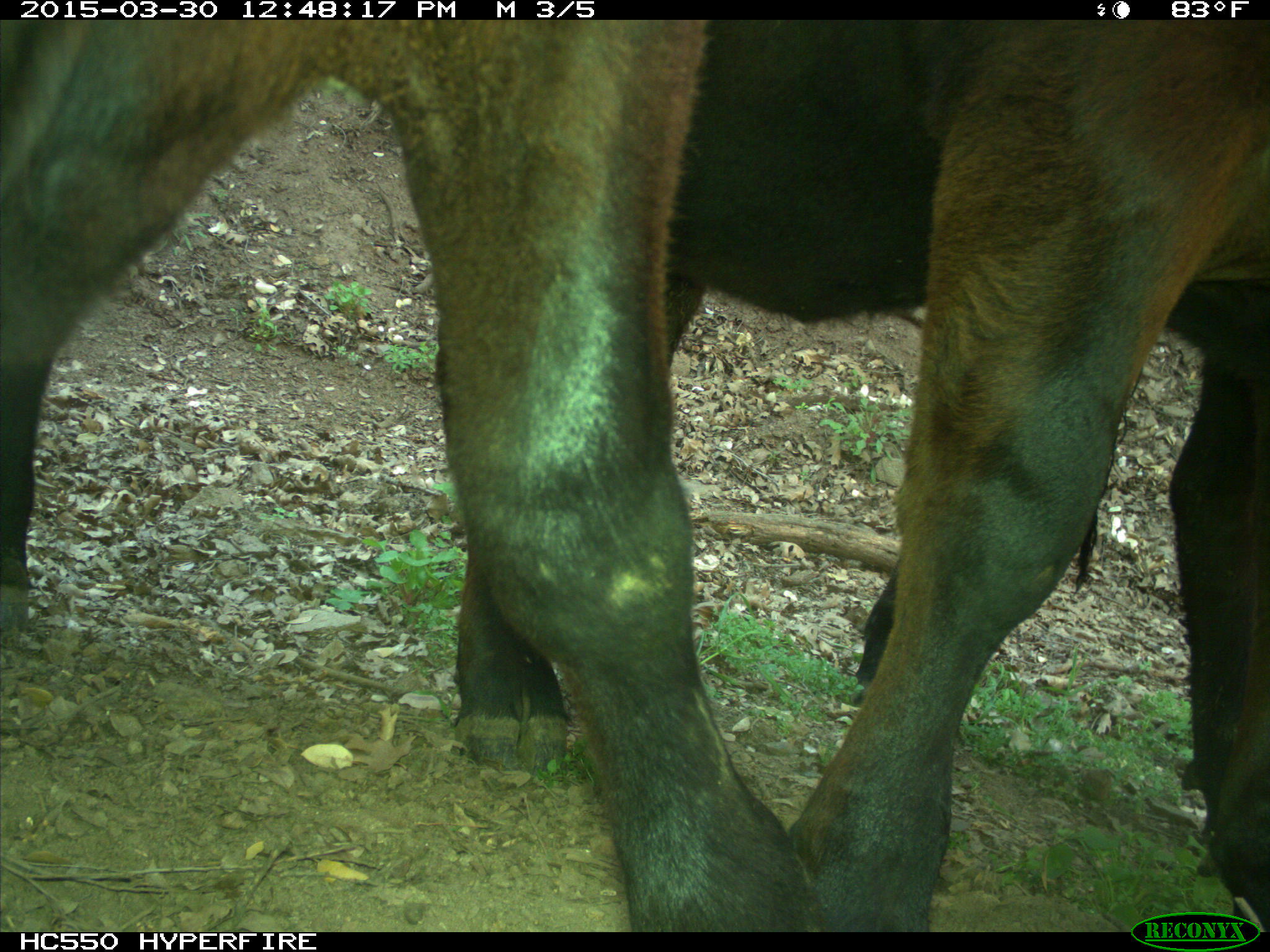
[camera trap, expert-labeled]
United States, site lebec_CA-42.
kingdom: Animalia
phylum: Chordata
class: Mammalia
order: Artiodactyla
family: Bovidae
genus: Bos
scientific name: Bos taurus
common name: domestic cow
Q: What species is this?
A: Bos taurus (domestic cow).